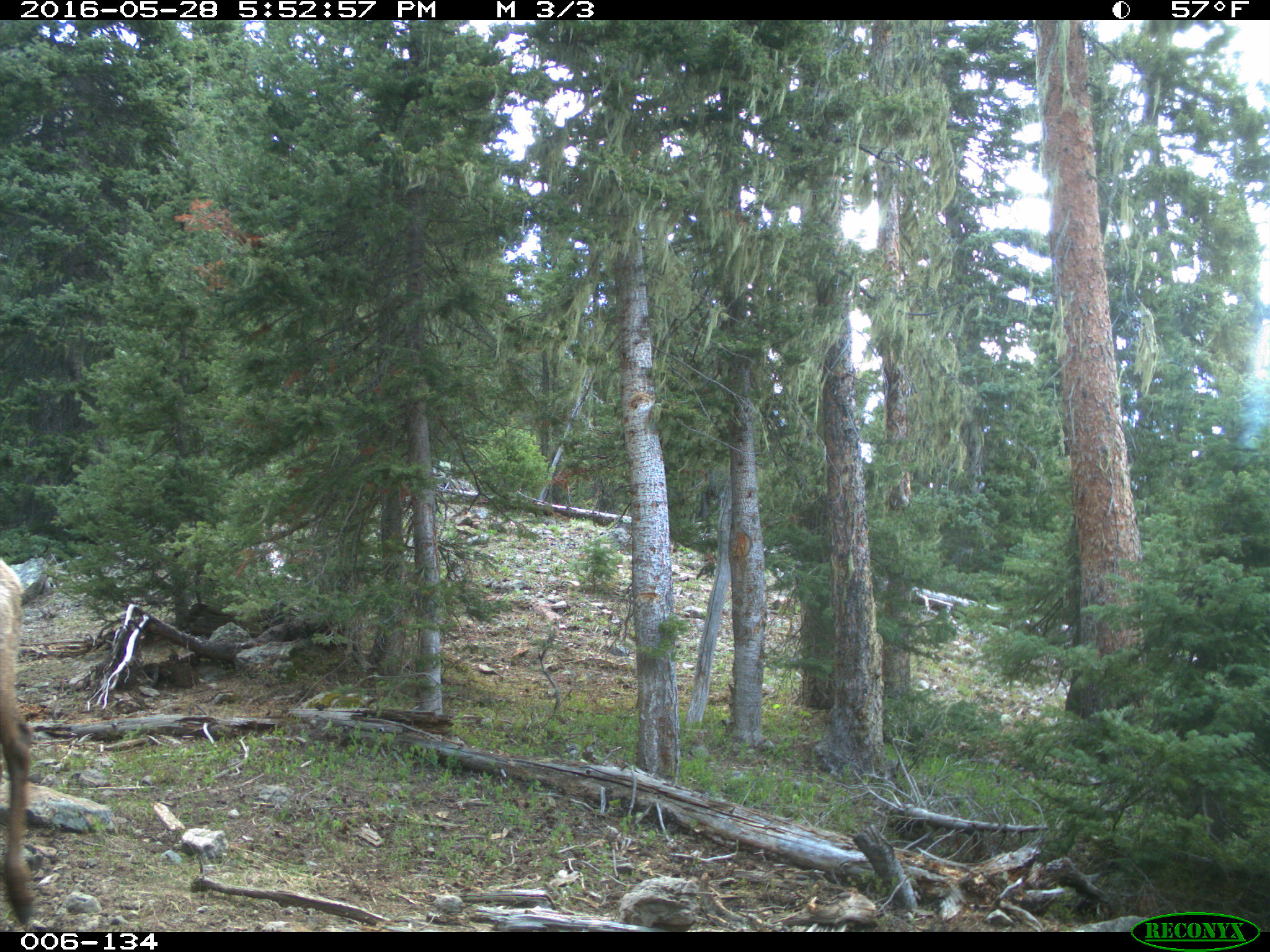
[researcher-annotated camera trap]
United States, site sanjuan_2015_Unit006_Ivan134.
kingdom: Animalia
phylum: Chordata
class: Mammalia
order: Artiodactyla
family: Cervidae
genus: Cervus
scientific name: Cervus elaphus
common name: red deer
Cervus elaphus (red deer).